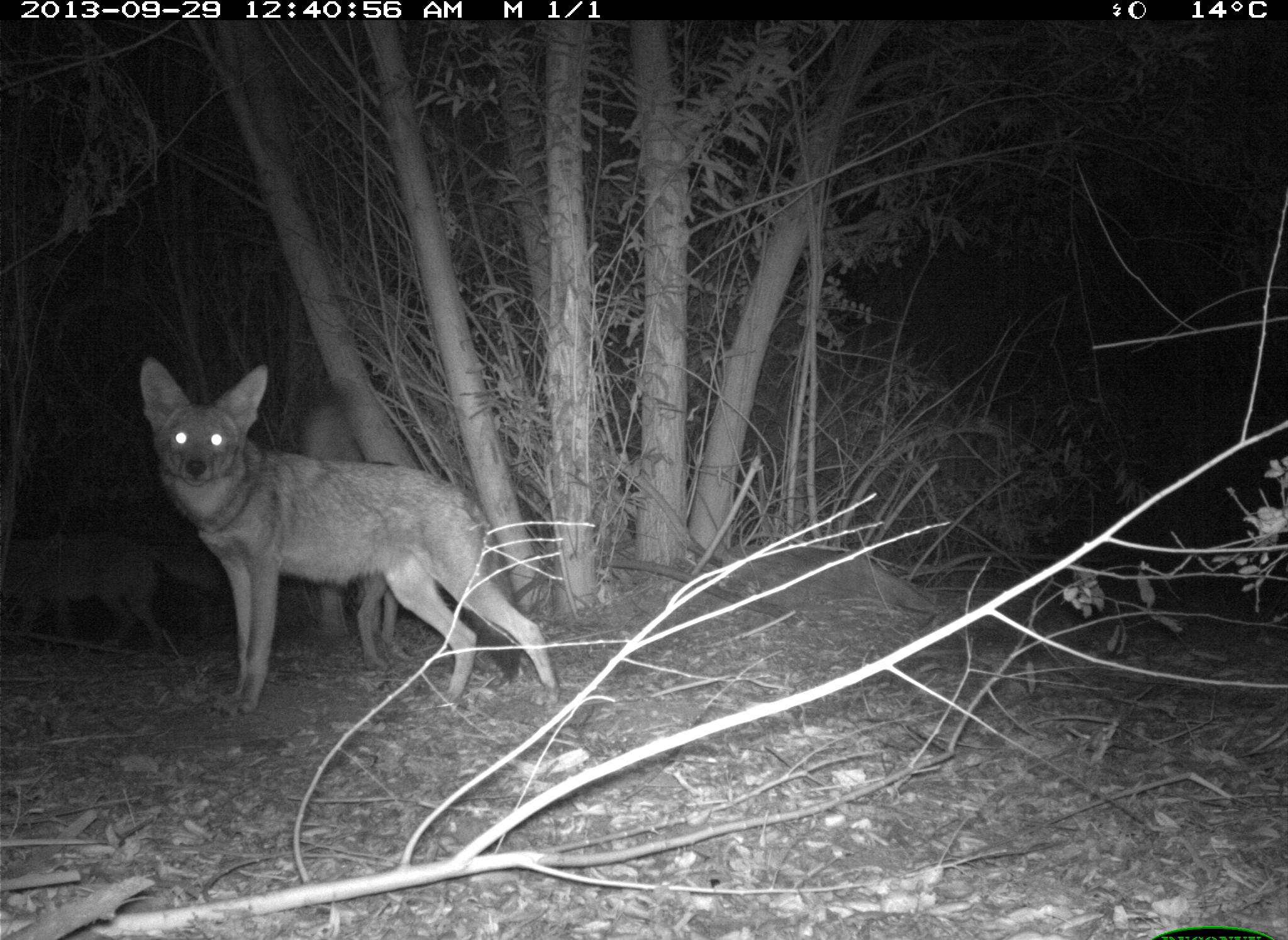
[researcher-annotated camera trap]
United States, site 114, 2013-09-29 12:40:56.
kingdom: Animalia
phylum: Chordata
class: Mammalia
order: Carnivora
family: Canidae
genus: Canis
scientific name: Canis latrans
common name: coyote